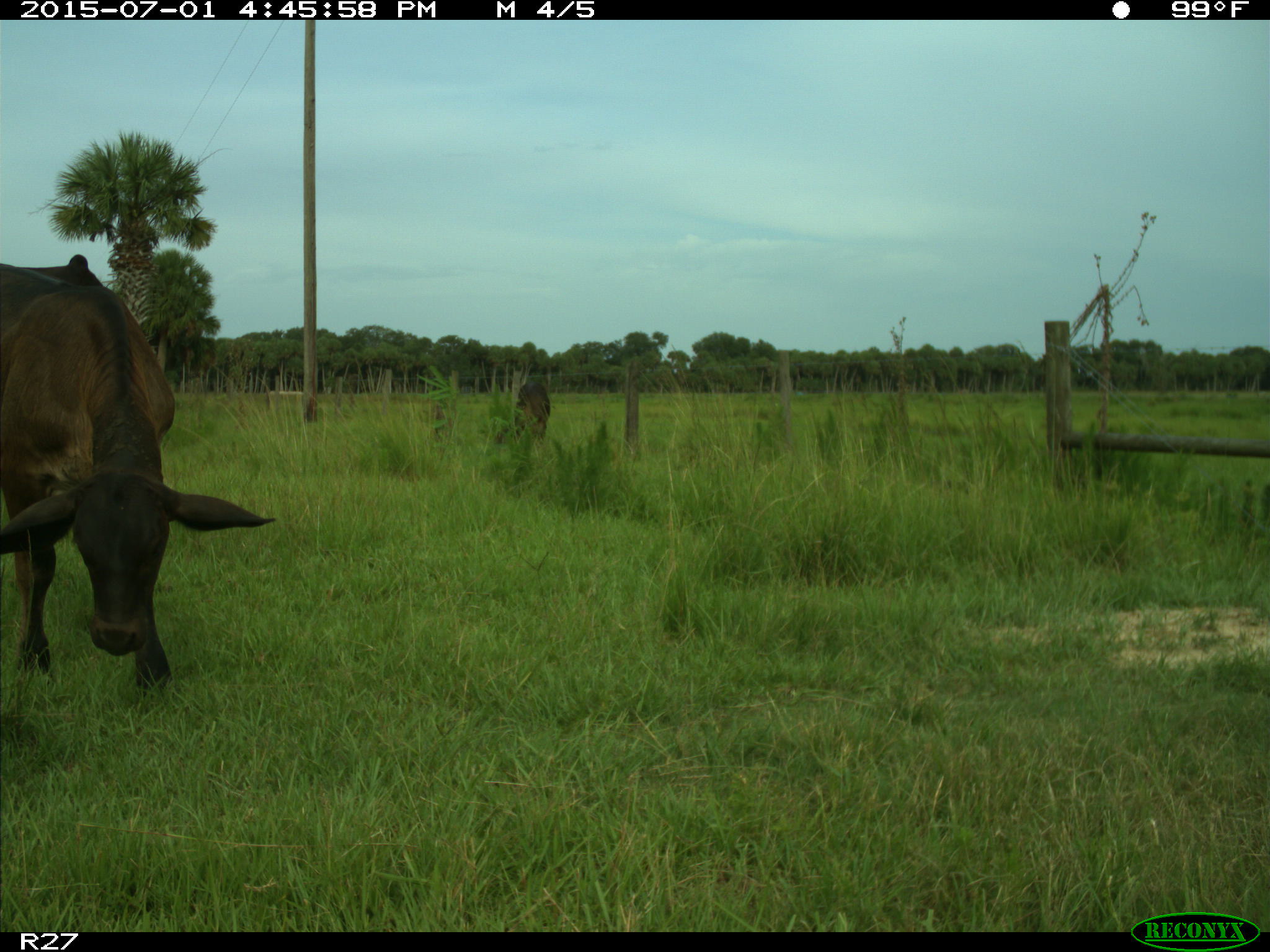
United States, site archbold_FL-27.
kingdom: Animalia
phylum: Chordata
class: Mammalia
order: Artiodactyla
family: Bovidae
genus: Bos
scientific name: Bos taurus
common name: domestic cow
Bos taurus (domestic cow).